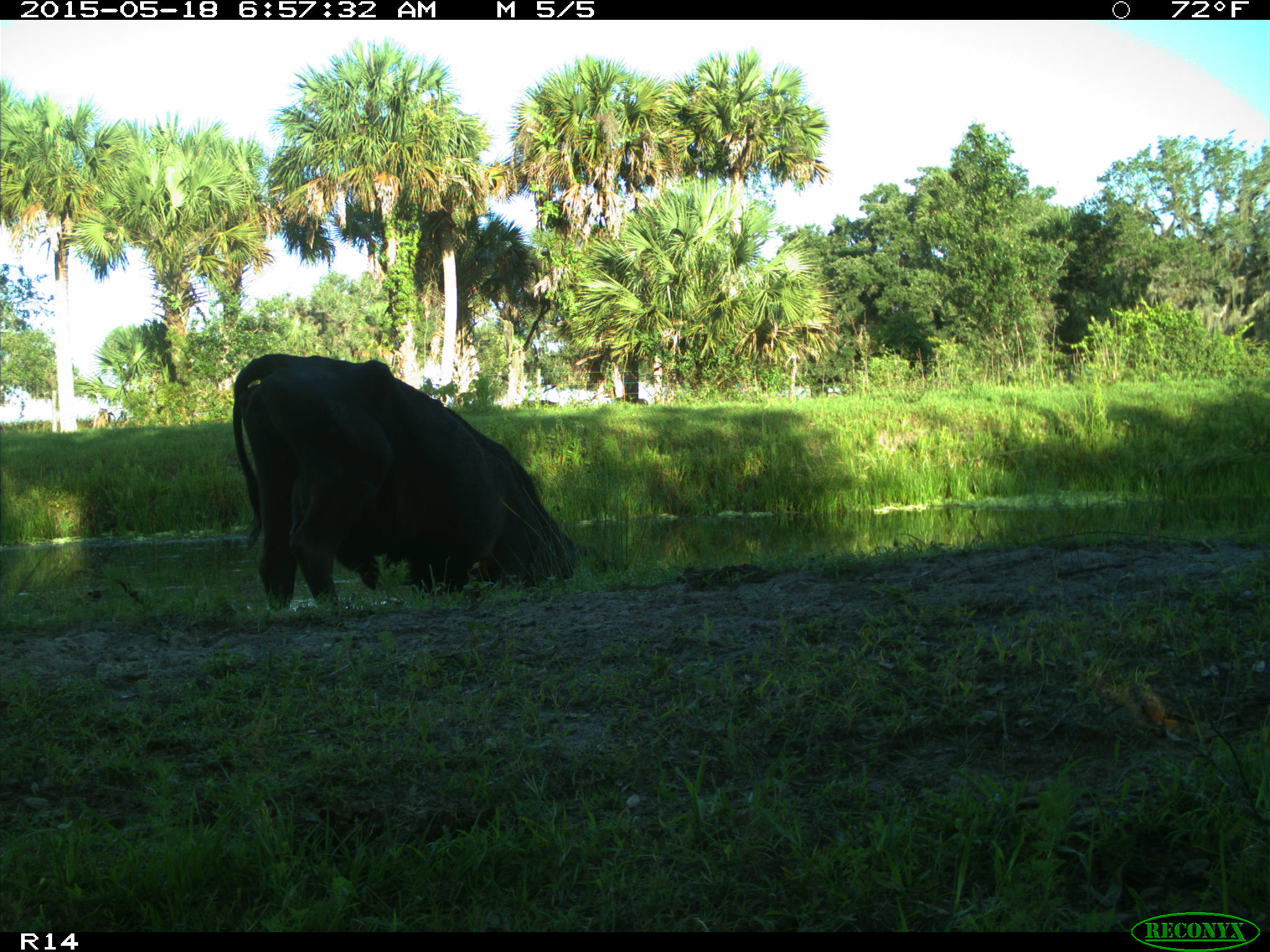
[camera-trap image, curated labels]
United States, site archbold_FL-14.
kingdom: Animalia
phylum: Chordata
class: Mammalia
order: Artiodactyla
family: Bovidae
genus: Bos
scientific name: Bos taurus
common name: domestic cow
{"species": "Bos taurus (domestic cow)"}